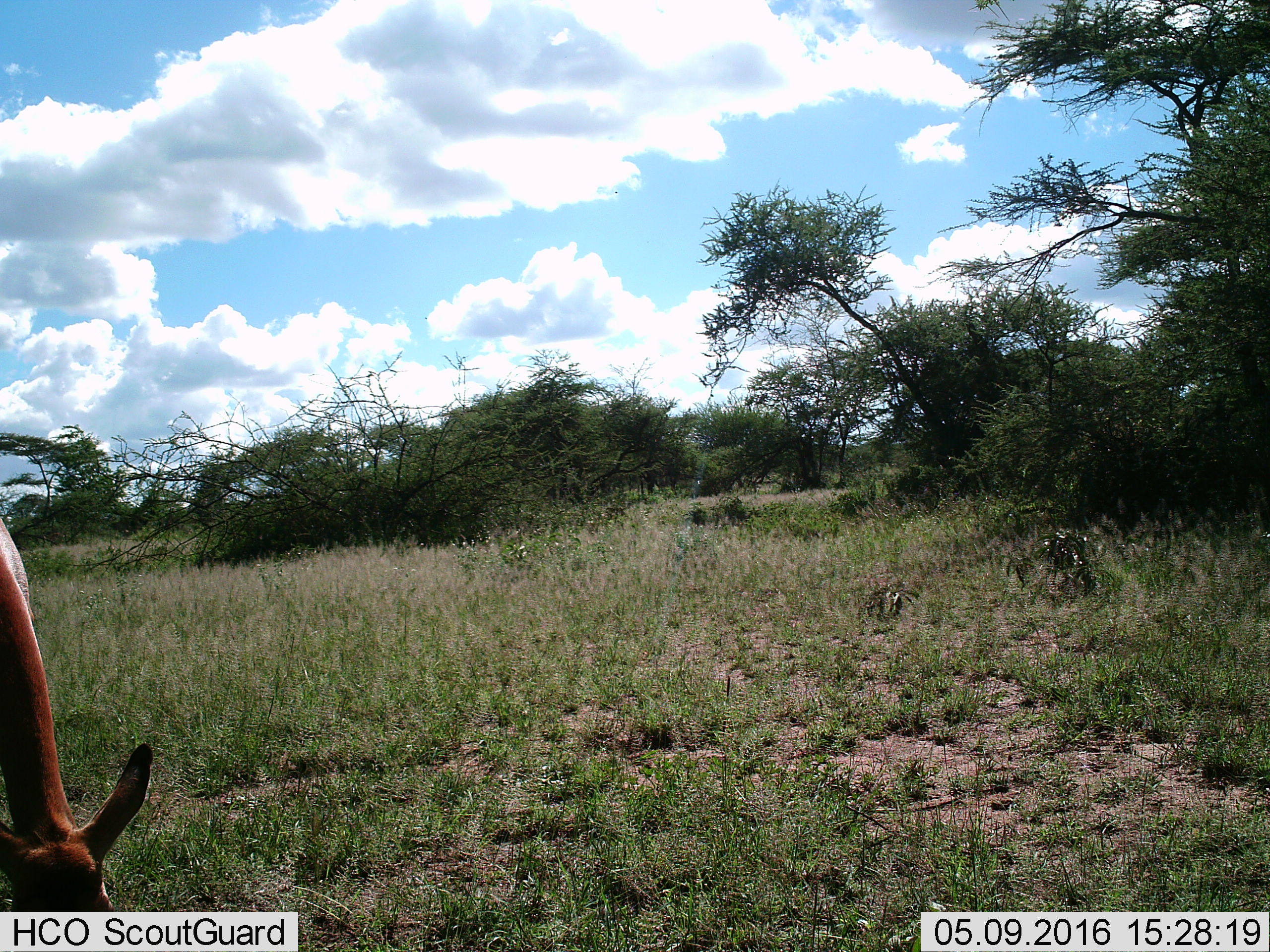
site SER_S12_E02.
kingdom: Animalia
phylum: Chordata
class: Mammalia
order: Artiodactyla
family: Bovidae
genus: Nanger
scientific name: Nanger granti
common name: grant's gazelle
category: gazellegrants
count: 1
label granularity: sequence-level